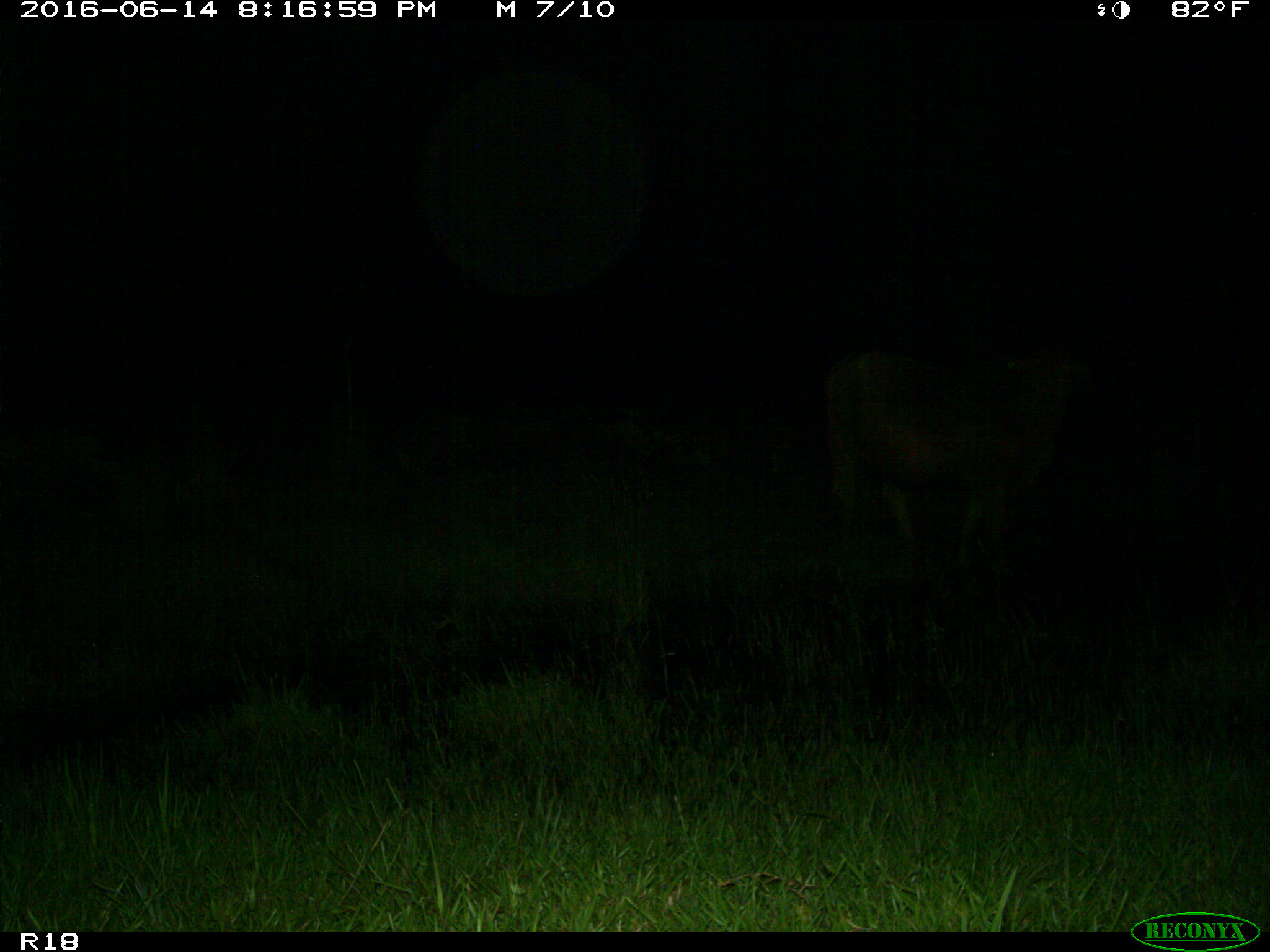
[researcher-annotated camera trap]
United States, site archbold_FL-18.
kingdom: Animalia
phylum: Chordata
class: Mammalia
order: Artiodactyla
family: Bovidae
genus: Bos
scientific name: Bos taurus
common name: domestic cow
Bos taurus (domestic cow).